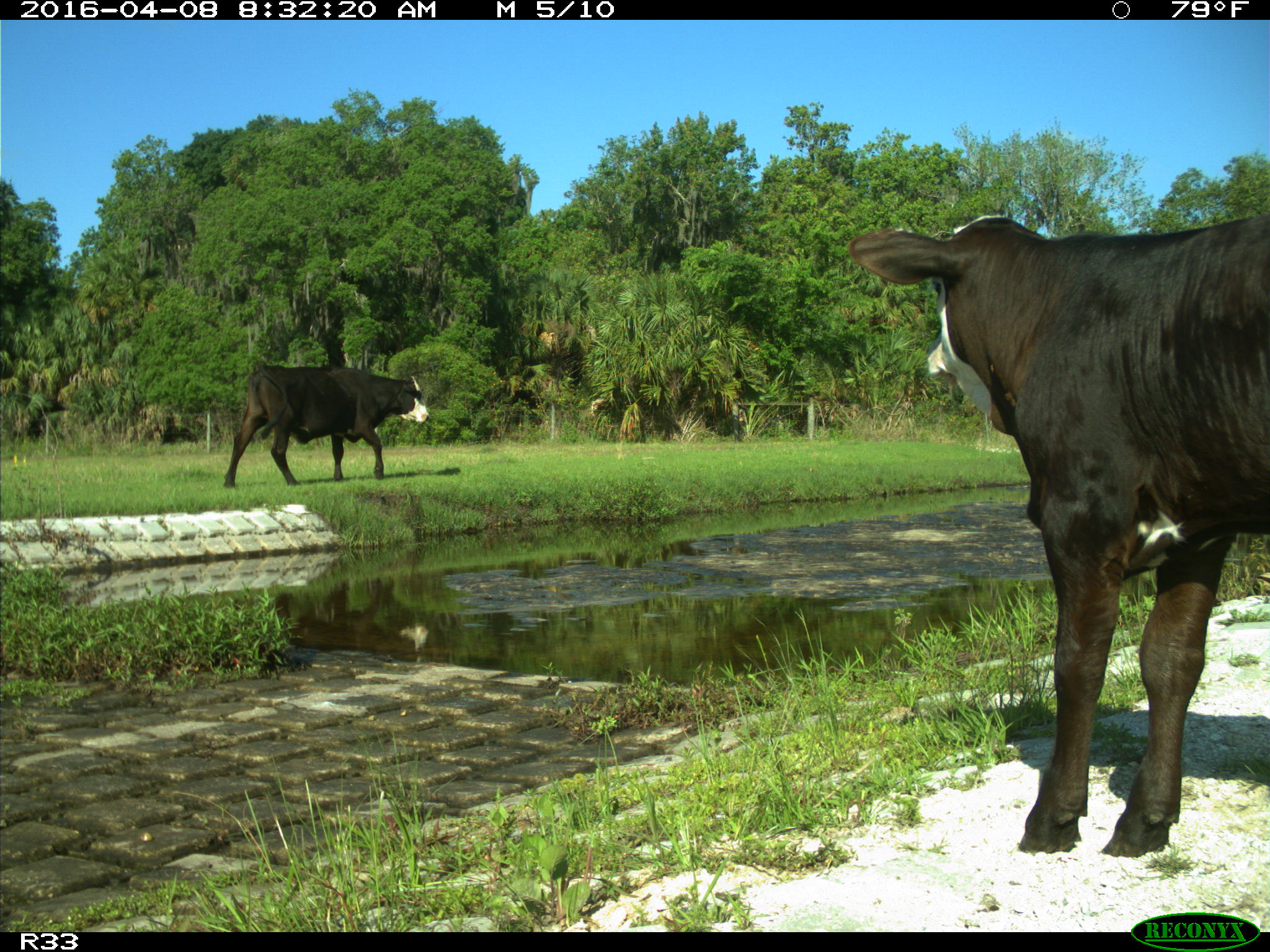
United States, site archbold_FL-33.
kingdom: Animalia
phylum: Chordata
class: Mammalia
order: Artiodactyla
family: Bovidae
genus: Bos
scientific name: Bos taurus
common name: domestic cow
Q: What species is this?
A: Bos taurus (domestic cow).